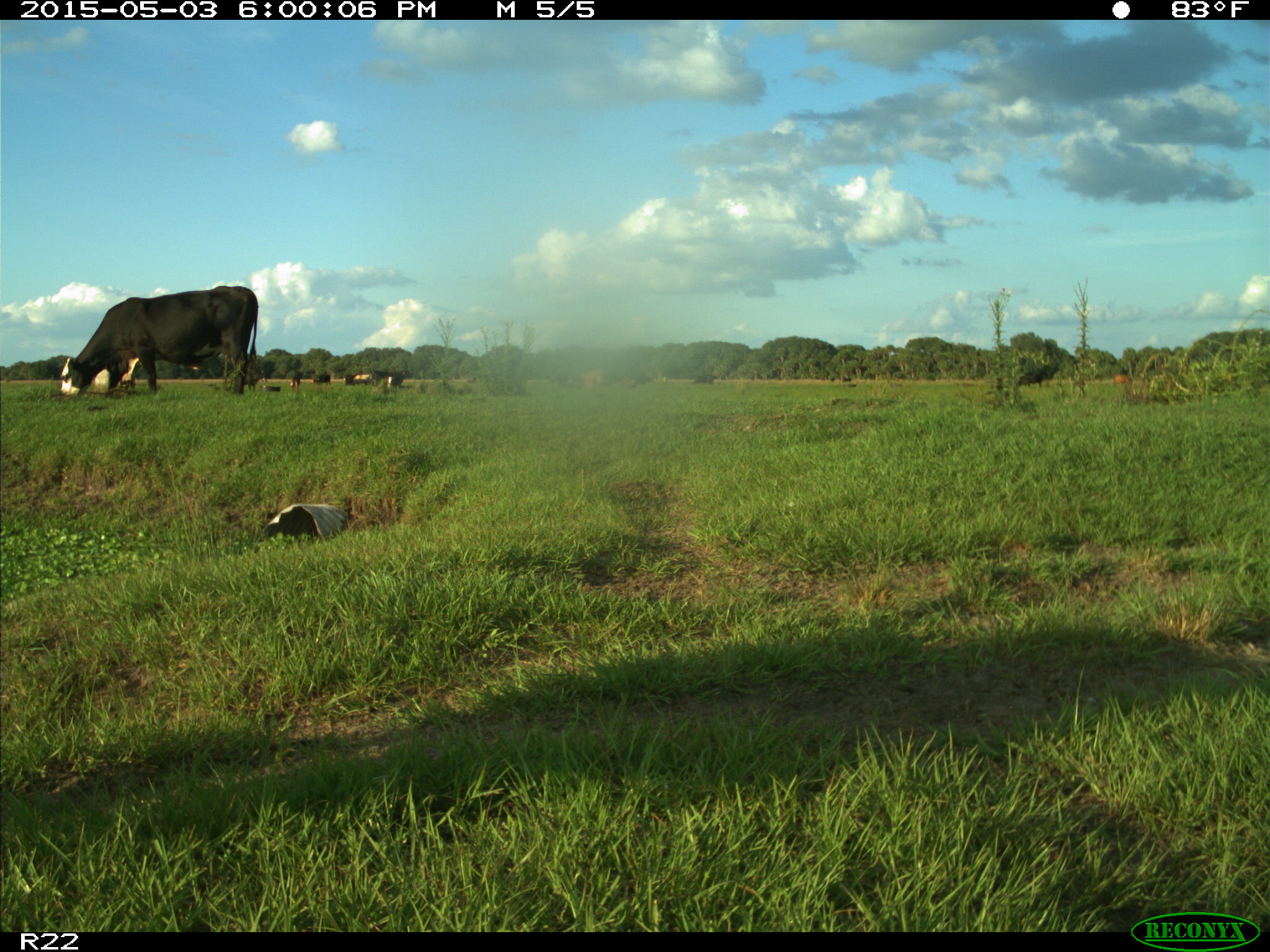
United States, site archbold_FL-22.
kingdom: Animalia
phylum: Chordata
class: Mammalia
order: Artiodactyla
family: Bovidae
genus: Bos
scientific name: Bos taurus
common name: domestic cow